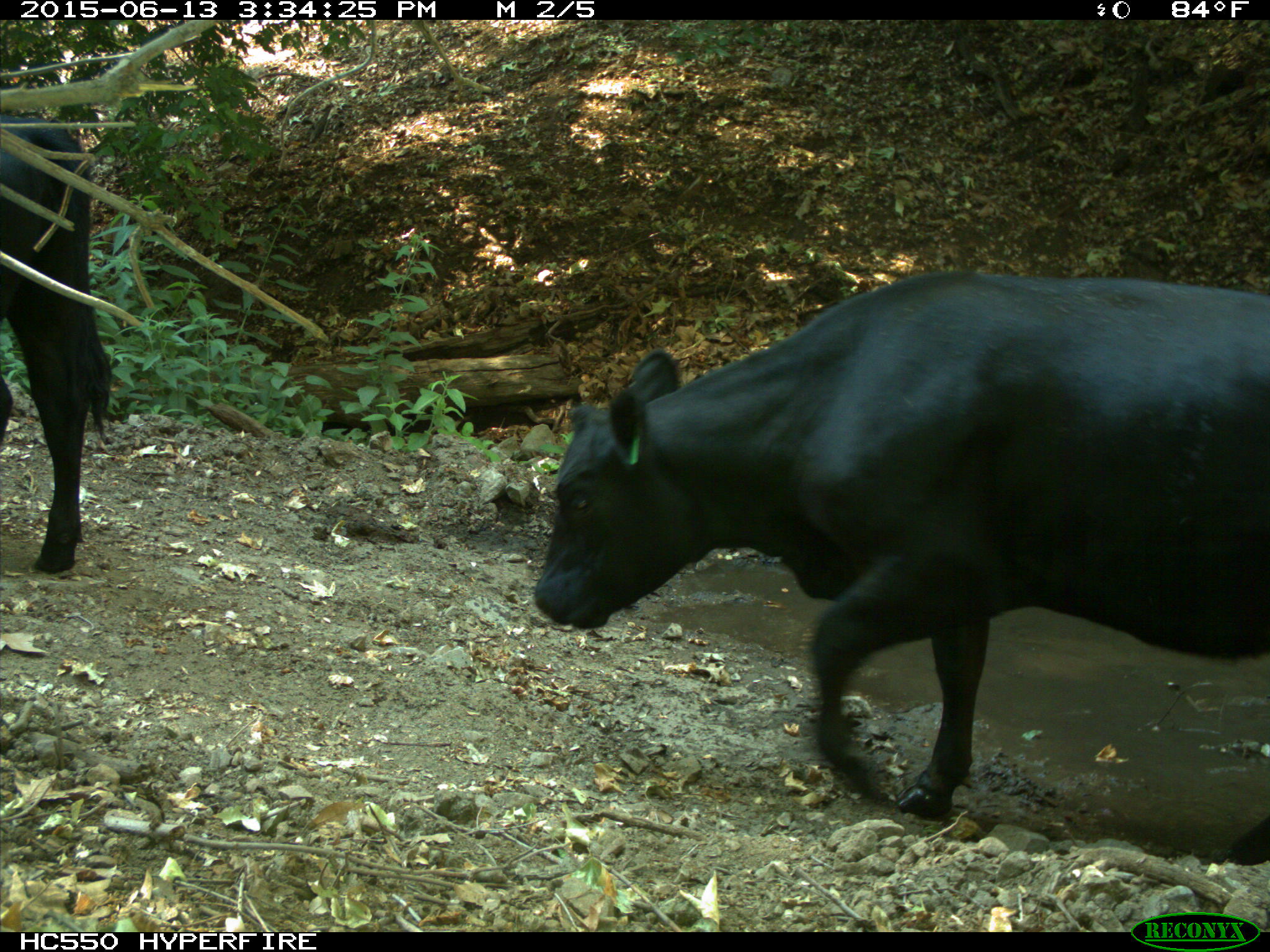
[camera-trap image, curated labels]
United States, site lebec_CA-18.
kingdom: Animalia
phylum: Chordata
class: Mammalia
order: Artiodactyla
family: Bovidae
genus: Bos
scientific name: Bos taurus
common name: domestic cow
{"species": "Bos taurus (domestic cow)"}